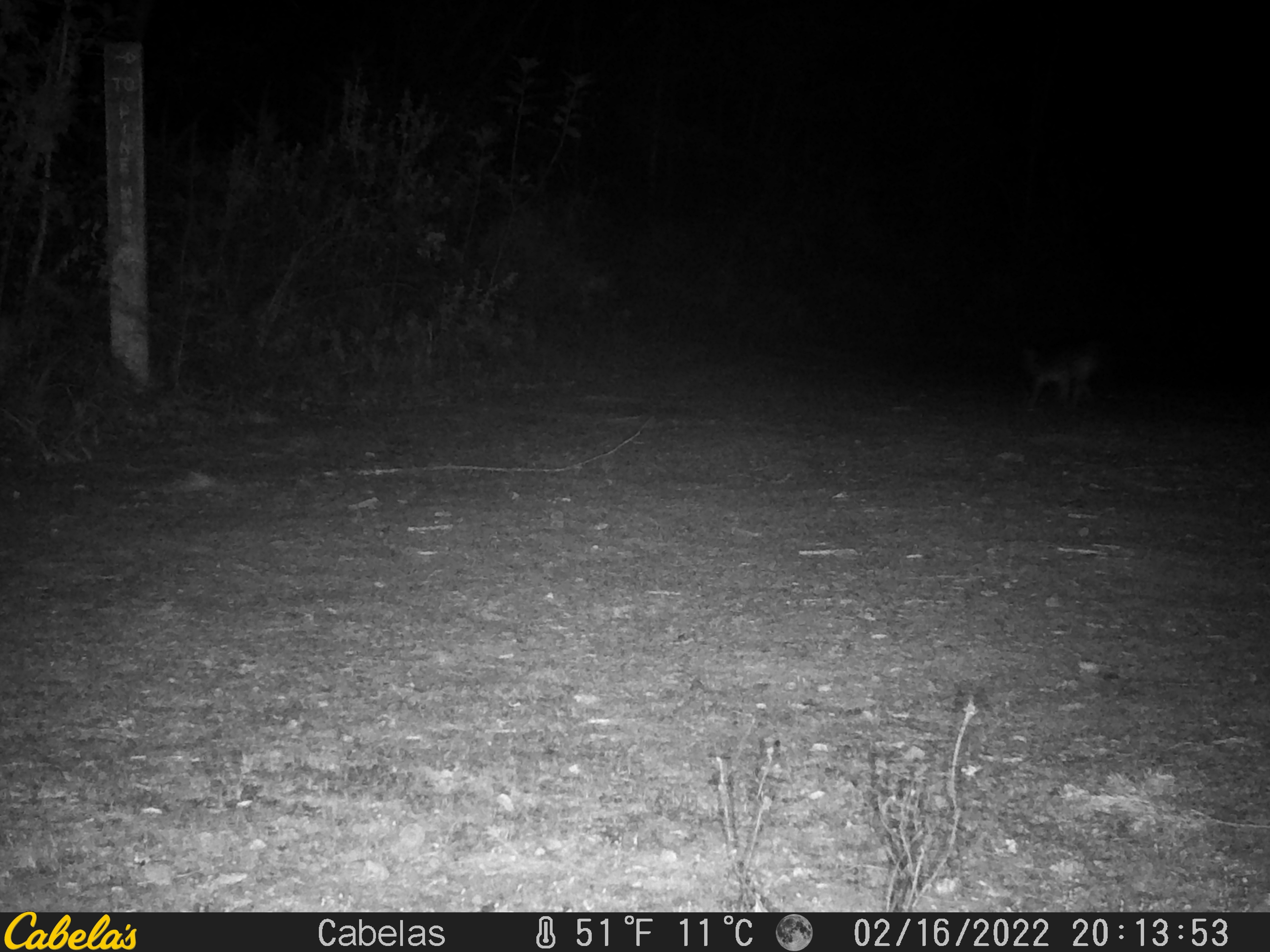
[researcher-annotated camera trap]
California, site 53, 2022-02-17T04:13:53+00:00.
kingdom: Animalia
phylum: Chordata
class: Mammalia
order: Carnivora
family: Canidae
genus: Urocyon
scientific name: Urocyon cinereoargenteus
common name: gray fox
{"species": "gray fox (Urocyon cinereoargenteus)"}